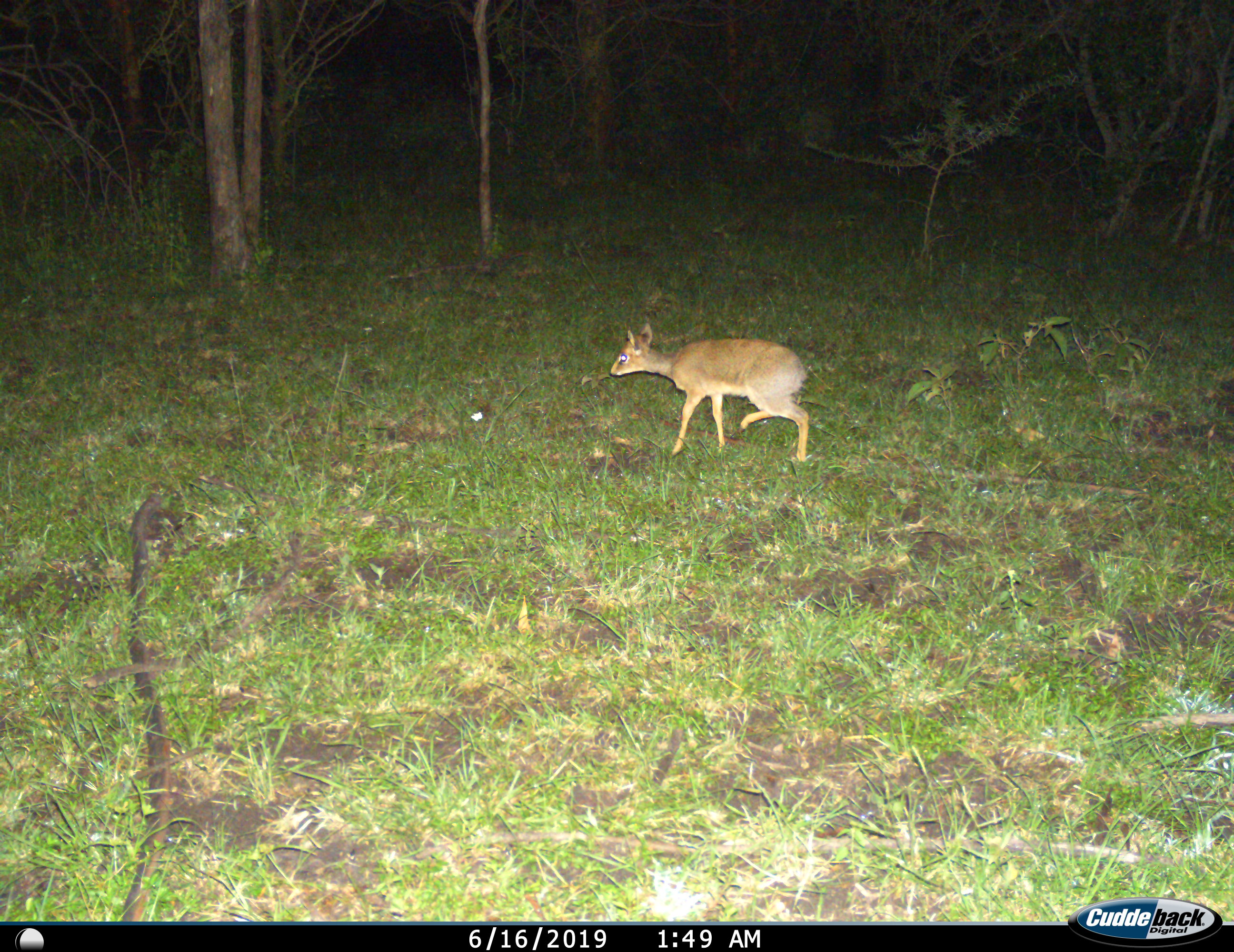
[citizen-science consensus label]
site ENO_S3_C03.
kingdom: Animalia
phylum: Chordata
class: Mammalia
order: Artiodactyla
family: Bovidae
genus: Madoqua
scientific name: Madoqua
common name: dik-dik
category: dikdik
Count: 1.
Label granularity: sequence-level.